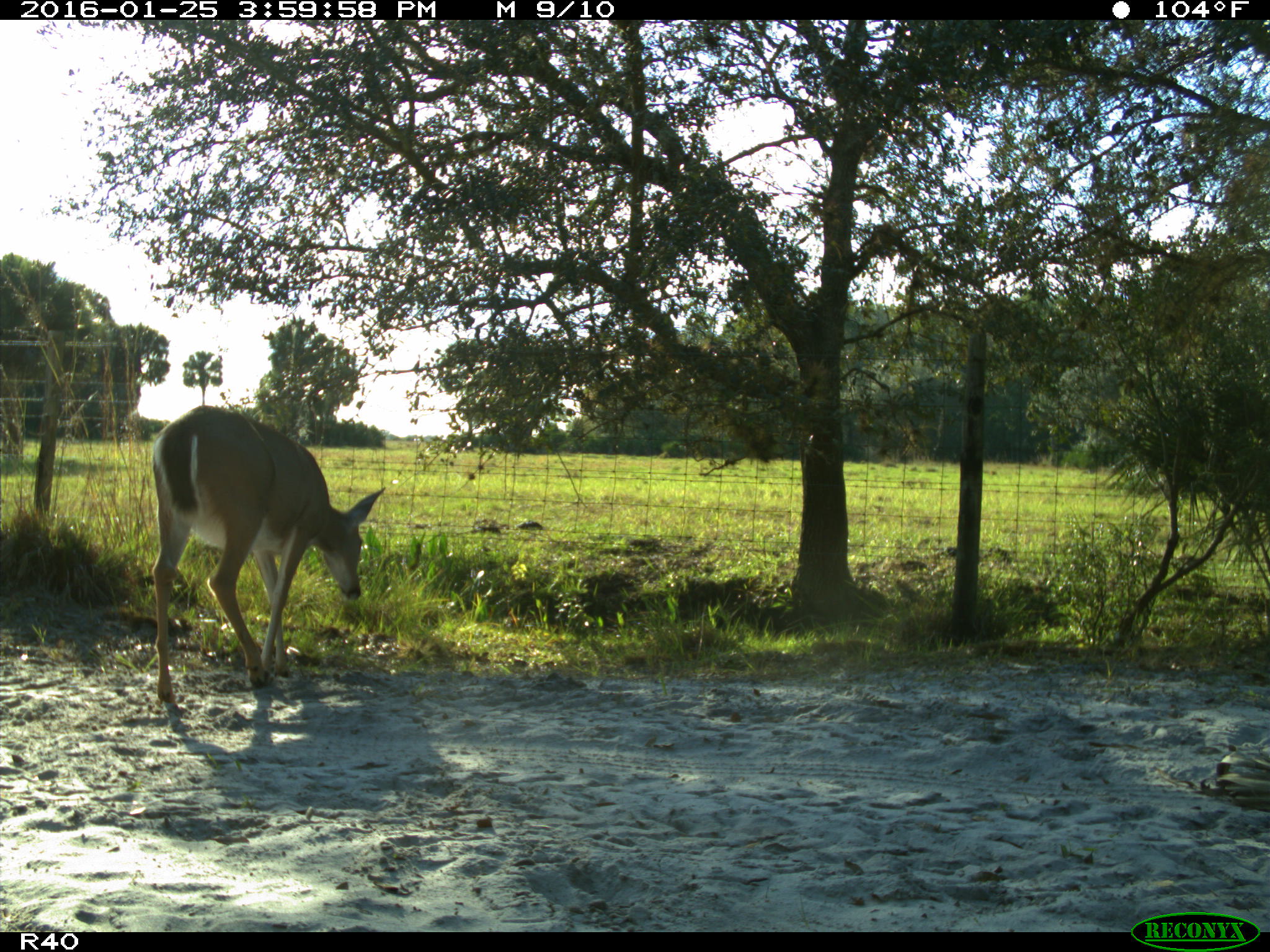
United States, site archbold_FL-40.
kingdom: Animalia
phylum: Chordata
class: Mammalia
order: Artiodactyla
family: Cervidae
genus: Odocoileus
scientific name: Odocoileus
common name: deer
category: unidentified deer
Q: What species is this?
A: Unidentified deer (deer) (Odocoileus).